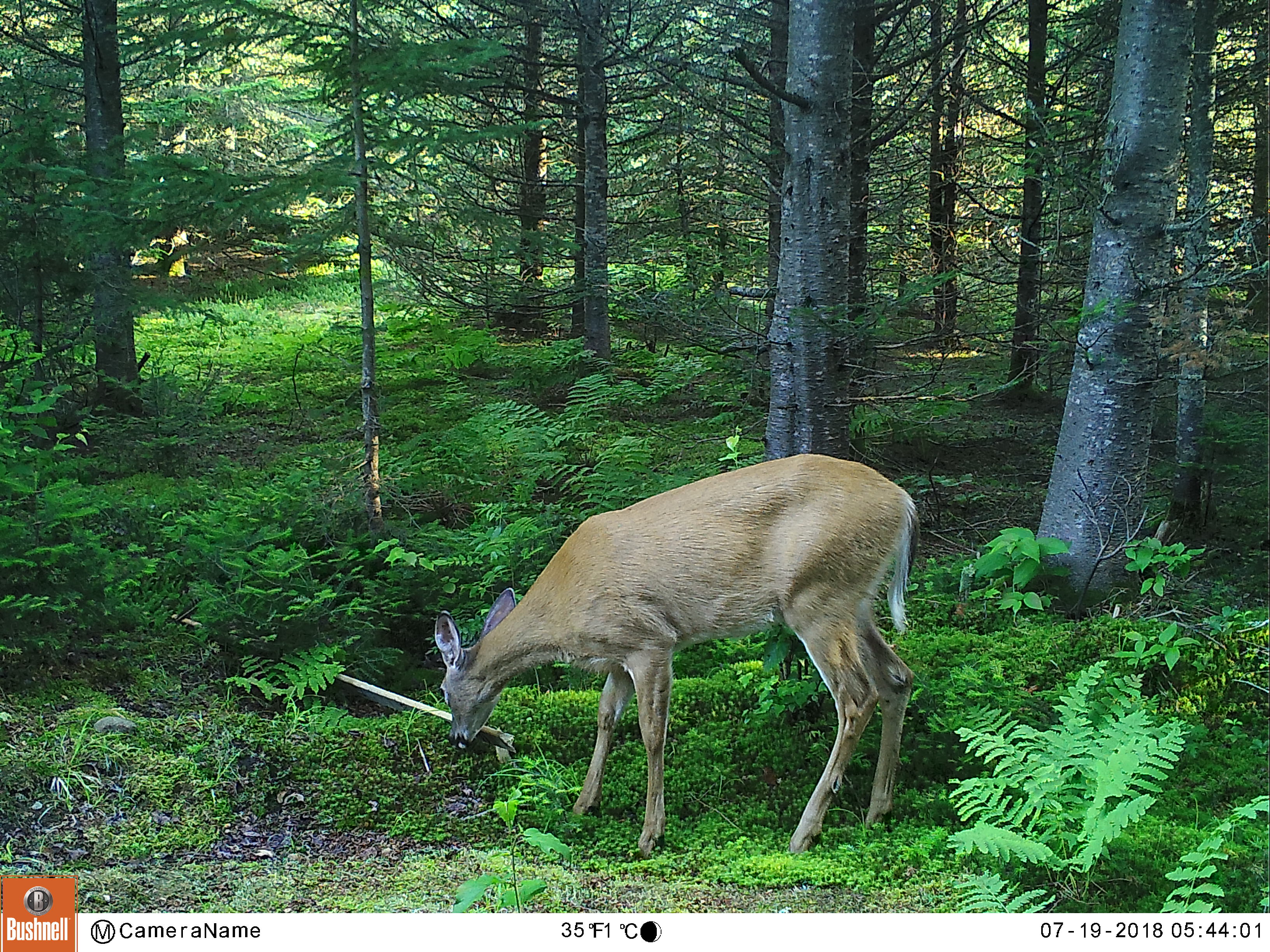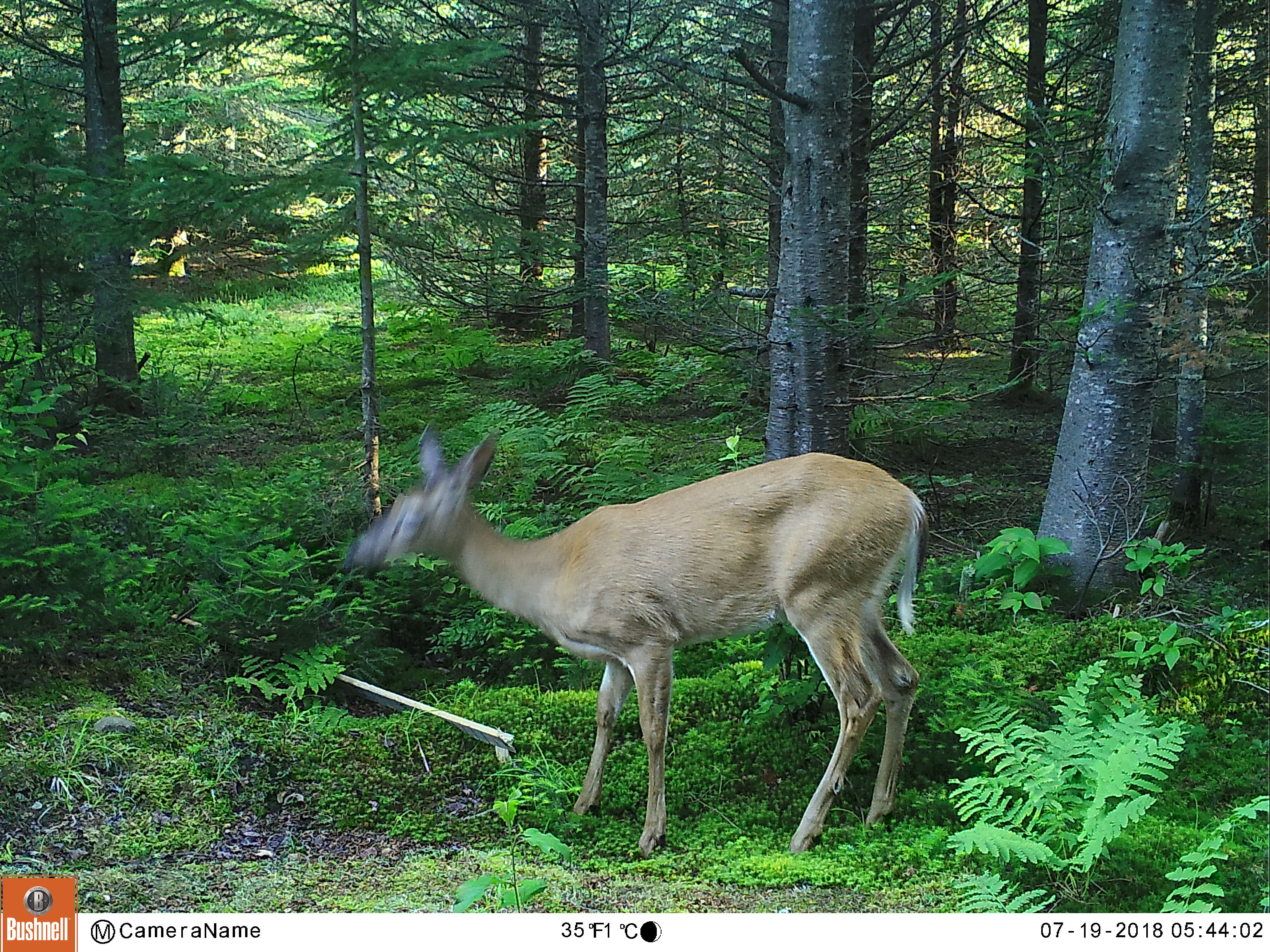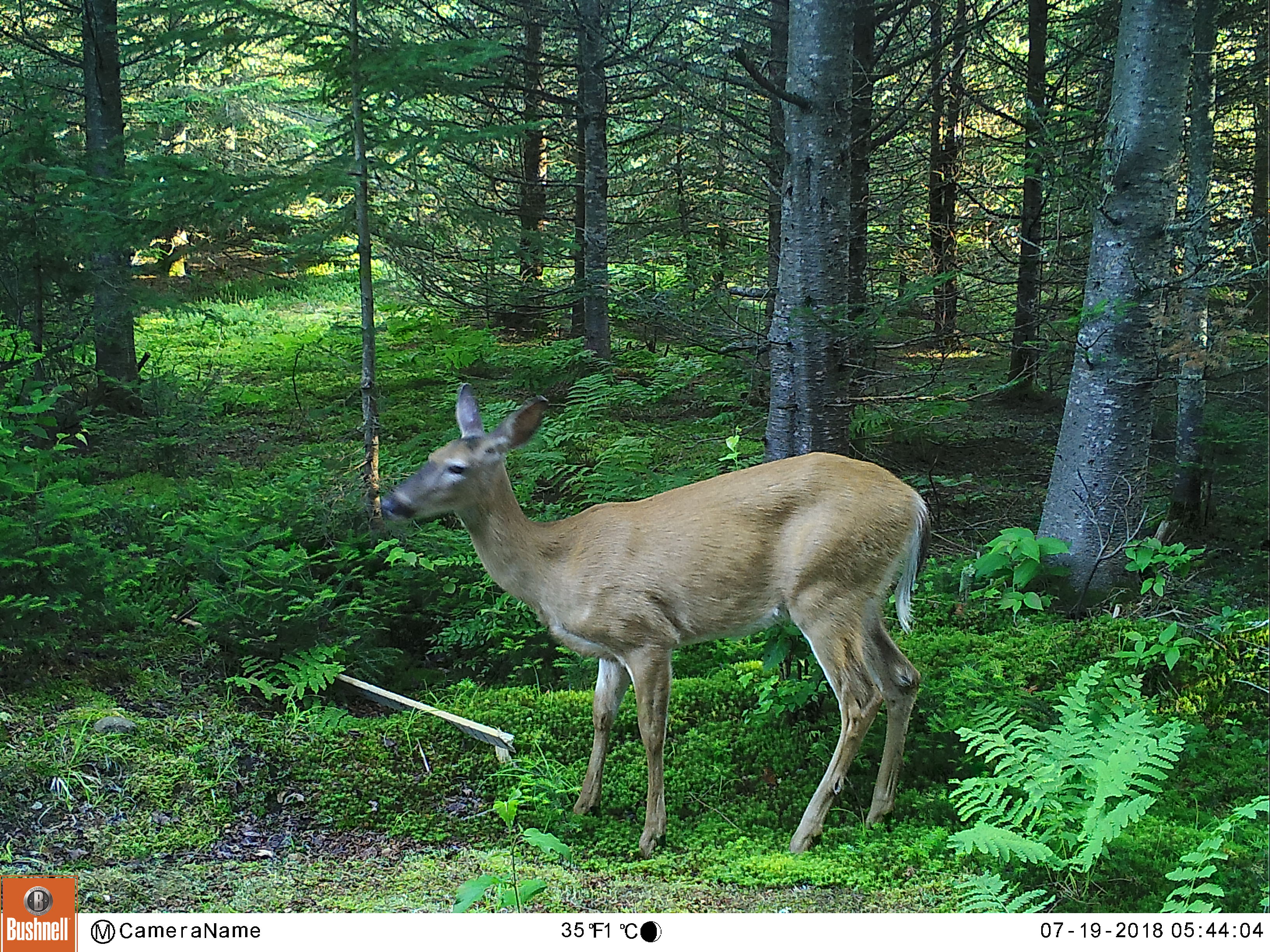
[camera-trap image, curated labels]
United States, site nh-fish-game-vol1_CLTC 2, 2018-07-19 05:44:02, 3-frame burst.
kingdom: Animalia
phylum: Chordata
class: Mammalia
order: Artiodactyla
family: Cervidae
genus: Odocoileus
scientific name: Odocoileus virginianus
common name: white-tailed deer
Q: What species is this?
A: White-tailed deer (Odocoileus virginianus).